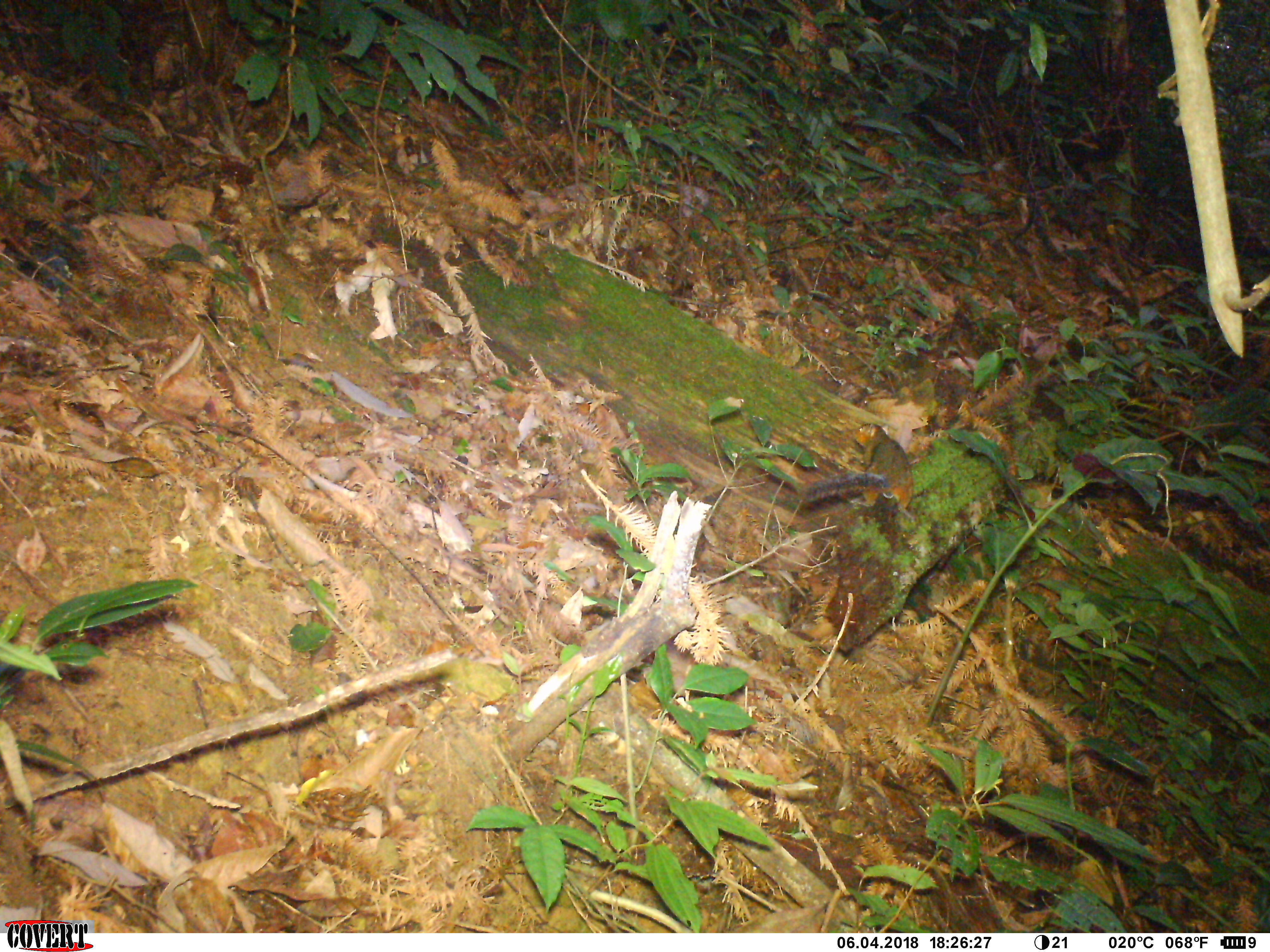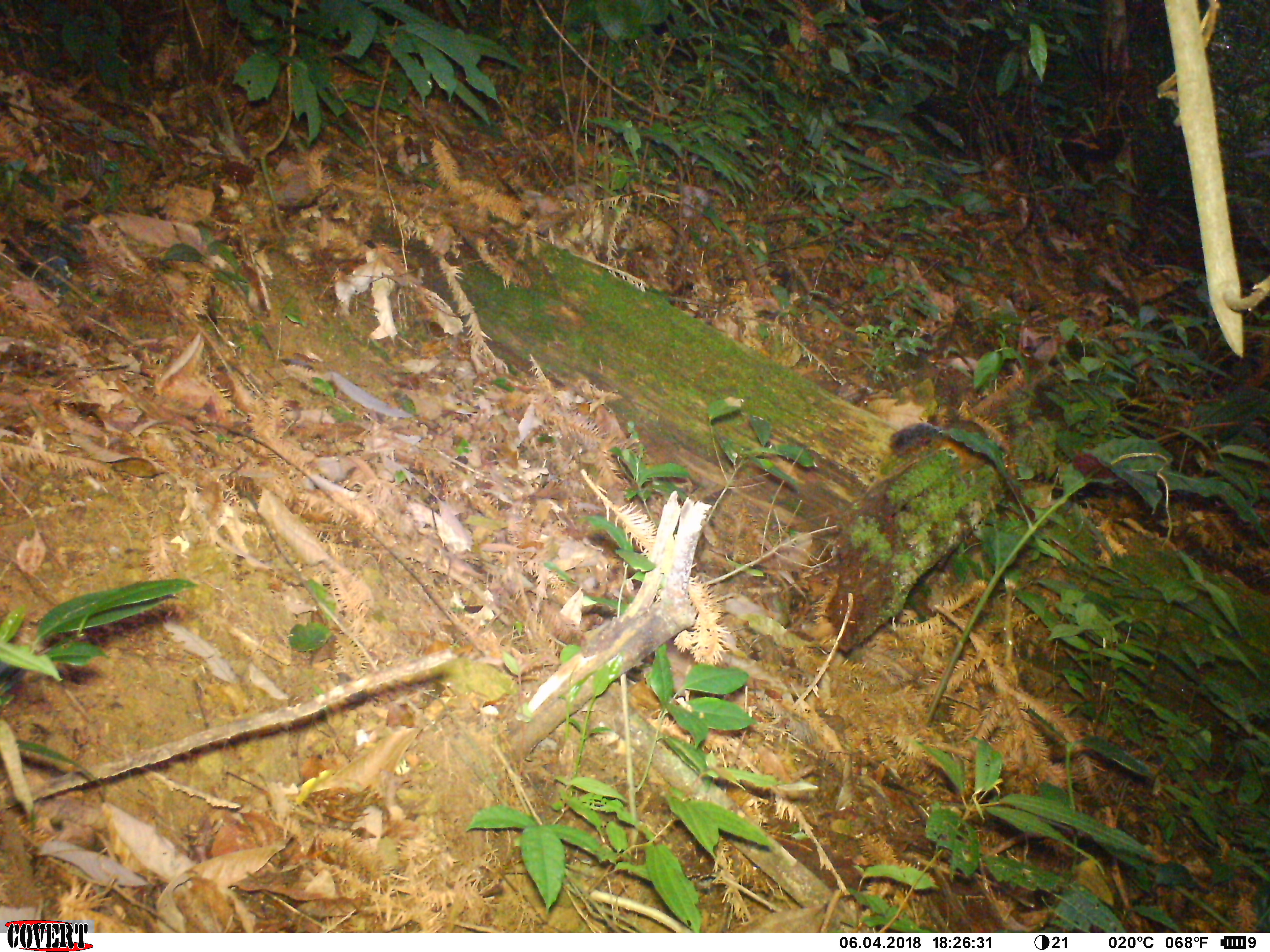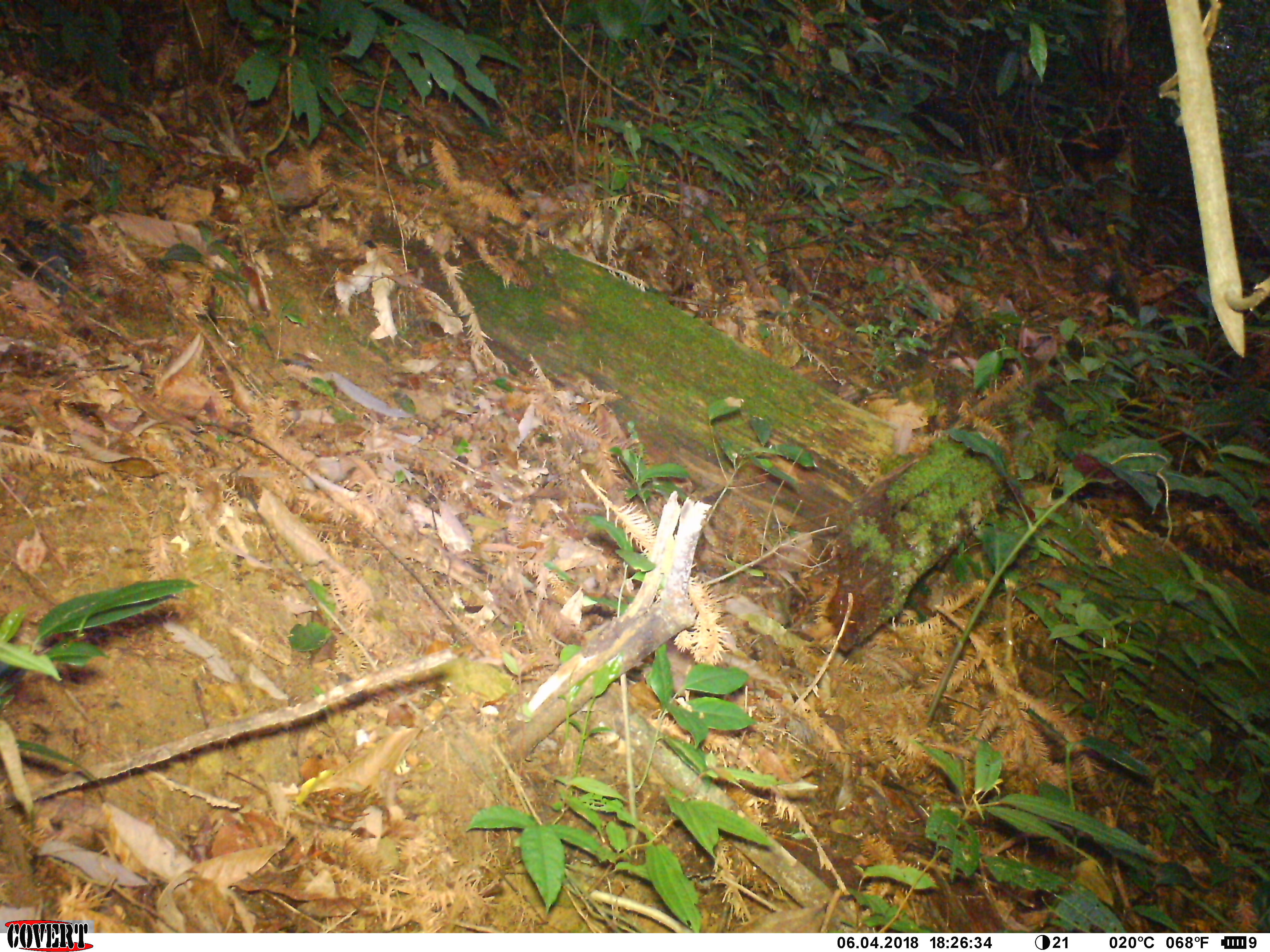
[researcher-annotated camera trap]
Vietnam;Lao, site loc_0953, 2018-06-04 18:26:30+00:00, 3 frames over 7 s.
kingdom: Animalia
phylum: Chordata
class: Mammalia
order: Rodentia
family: Sciuridae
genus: Dremomys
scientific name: Dremomys rufigenis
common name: red-cheeked squirrel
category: red cheeked squirrel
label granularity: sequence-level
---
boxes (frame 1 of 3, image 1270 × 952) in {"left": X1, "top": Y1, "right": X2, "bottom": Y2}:
red cheeked squirrel: {"left": 801, "top": 423, "right": 915, "bottom": 523}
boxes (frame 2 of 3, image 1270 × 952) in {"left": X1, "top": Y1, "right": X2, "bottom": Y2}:
red cheeked squirrel: {"left": 888, "top": 420, "right": 987, "bottom": 490}